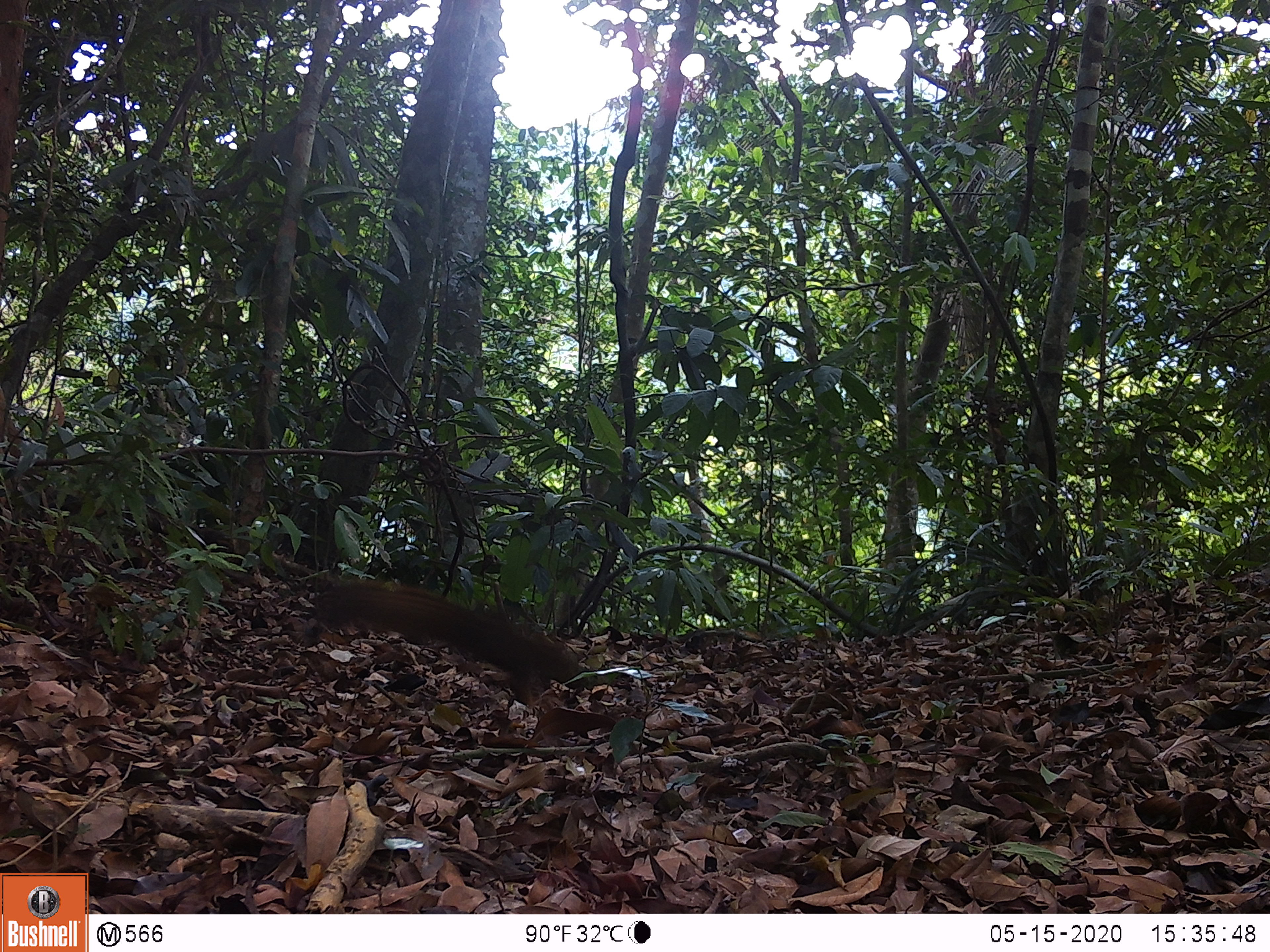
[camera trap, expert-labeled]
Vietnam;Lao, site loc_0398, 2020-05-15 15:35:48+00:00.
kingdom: Animalia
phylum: Chordata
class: Mammalia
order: Rodentia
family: Sciuridae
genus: Callosciurus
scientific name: Callosciurus erythraeus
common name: pallas's squirrel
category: pallass squirrel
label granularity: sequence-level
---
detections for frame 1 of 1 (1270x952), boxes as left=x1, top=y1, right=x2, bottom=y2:
pallass squirrel: left=303, top=578, right=586, bottom=706